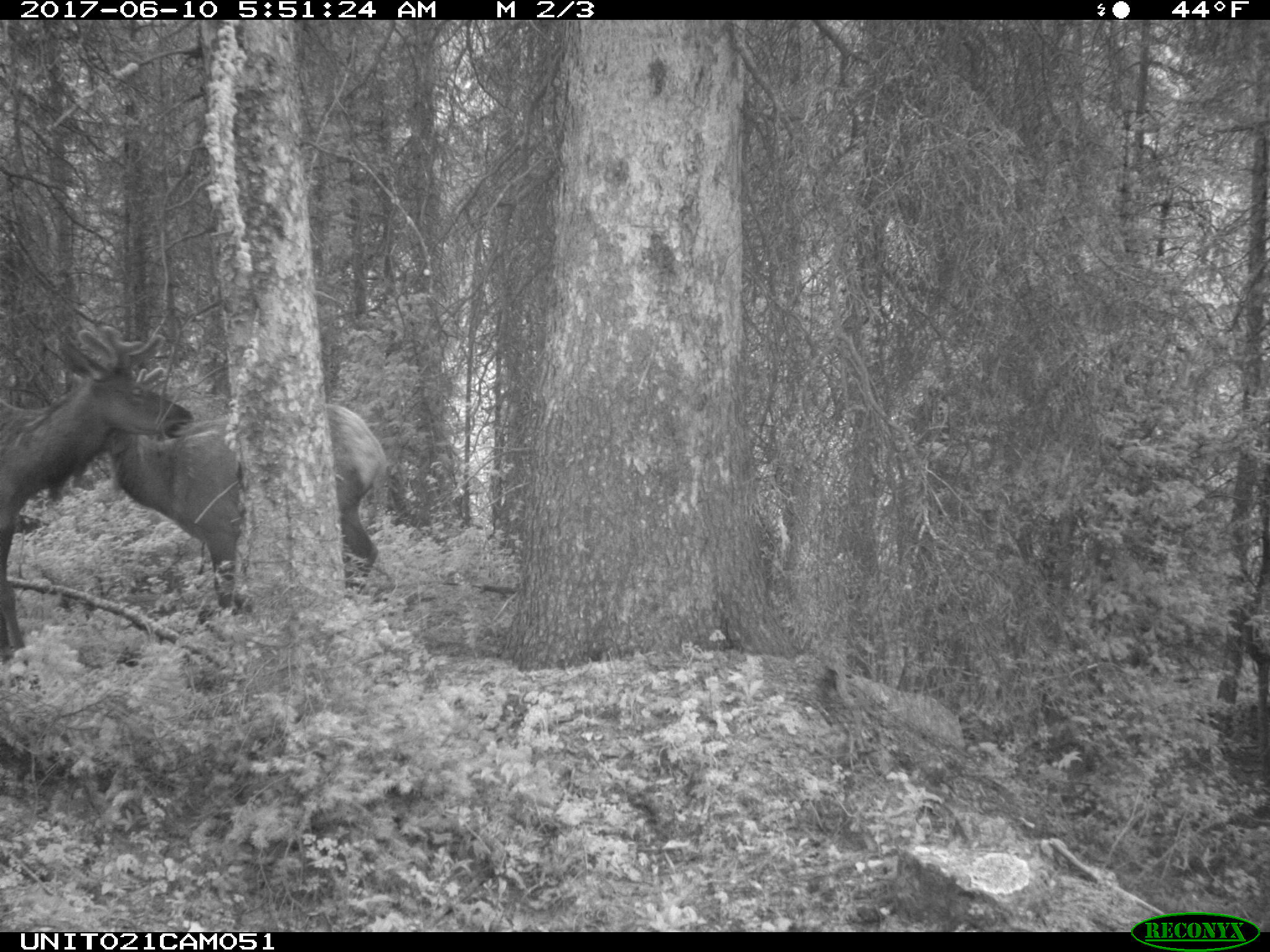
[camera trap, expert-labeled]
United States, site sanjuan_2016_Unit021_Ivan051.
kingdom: Animalia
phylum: Chordata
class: Mammalia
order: Artiodactyla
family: Cervidae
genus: Cervus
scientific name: Cervus elaphus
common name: red deer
Cervus elaphus (red deer).